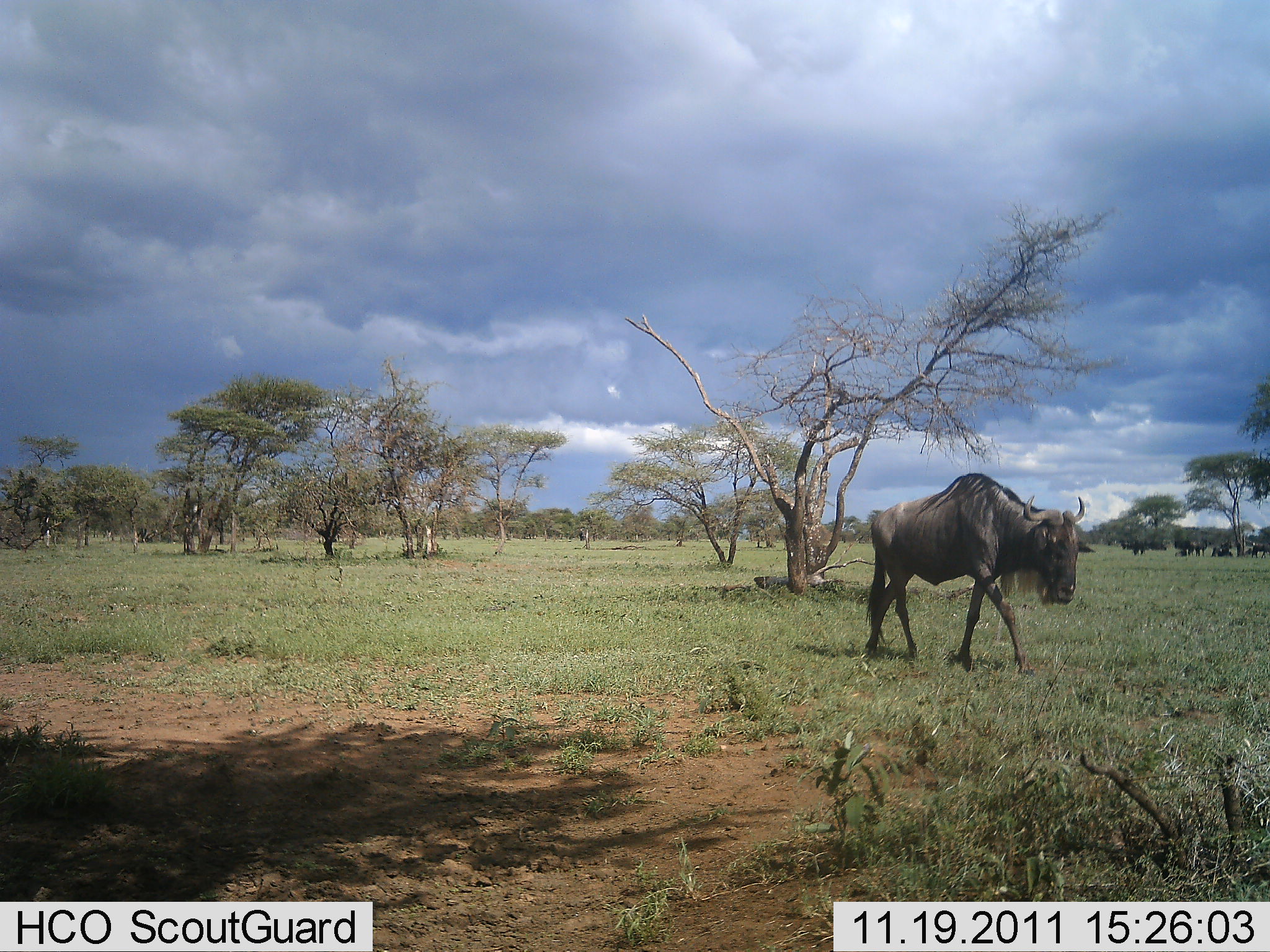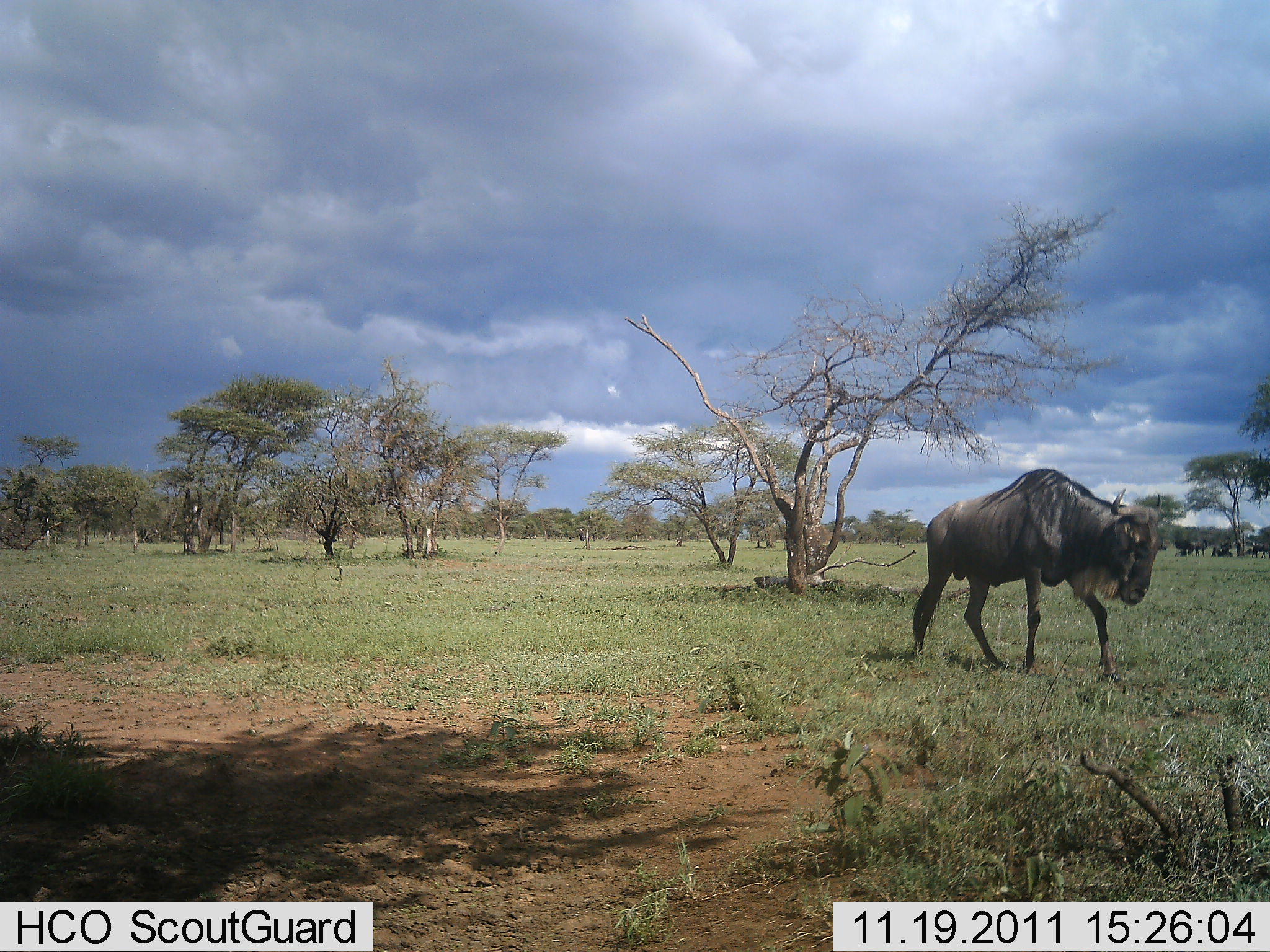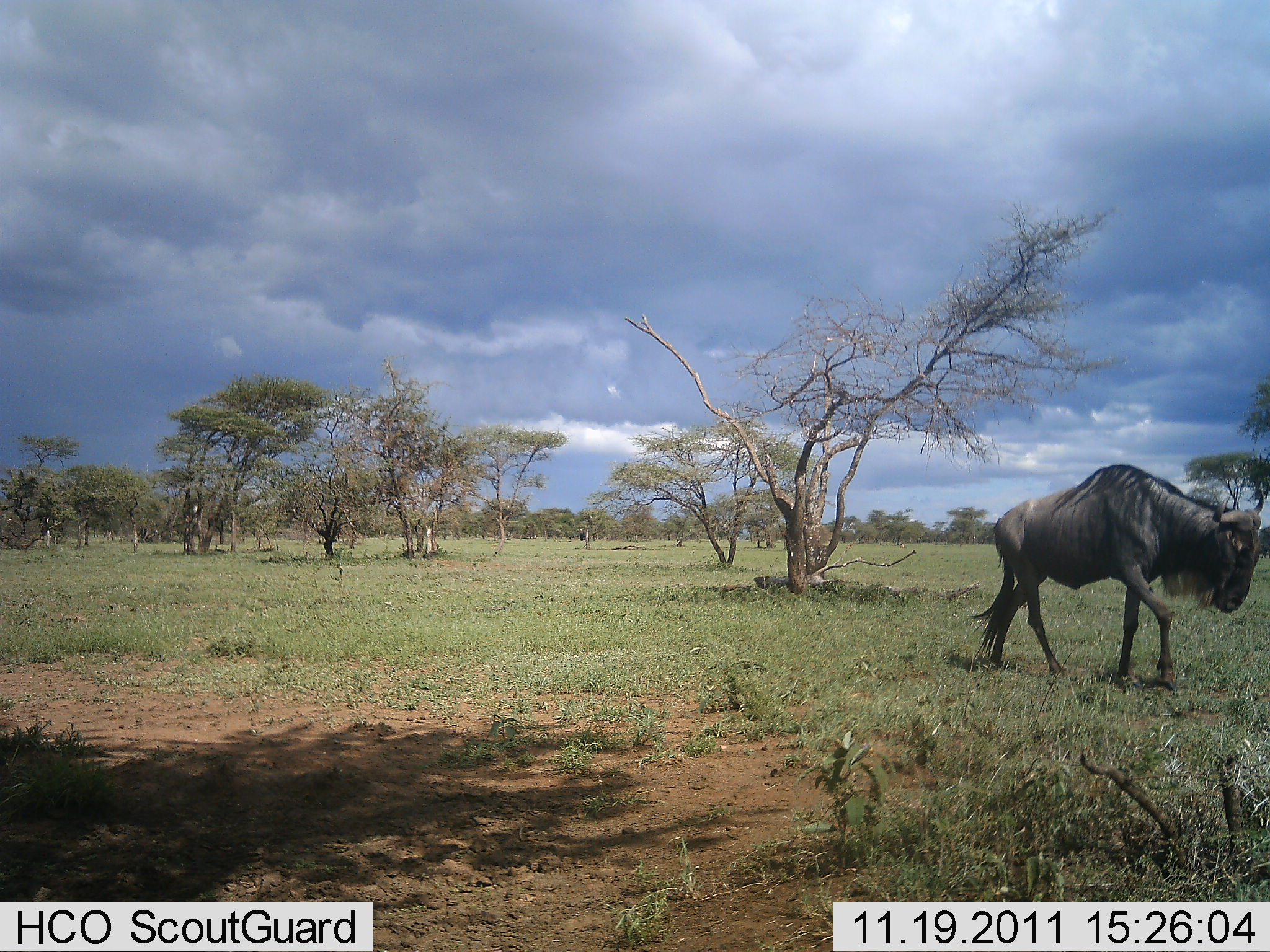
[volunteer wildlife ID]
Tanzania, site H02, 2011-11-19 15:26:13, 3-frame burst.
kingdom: Animalia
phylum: Chordata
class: Mammalia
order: Artiodactyla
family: Bovidae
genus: Connochaetes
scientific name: Connochaetes taurinus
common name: blue wildebeest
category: wildebeest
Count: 1.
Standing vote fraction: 29%.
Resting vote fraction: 14%.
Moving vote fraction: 86%.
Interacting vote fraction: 0%.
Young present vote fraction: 0%.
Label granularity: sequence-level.